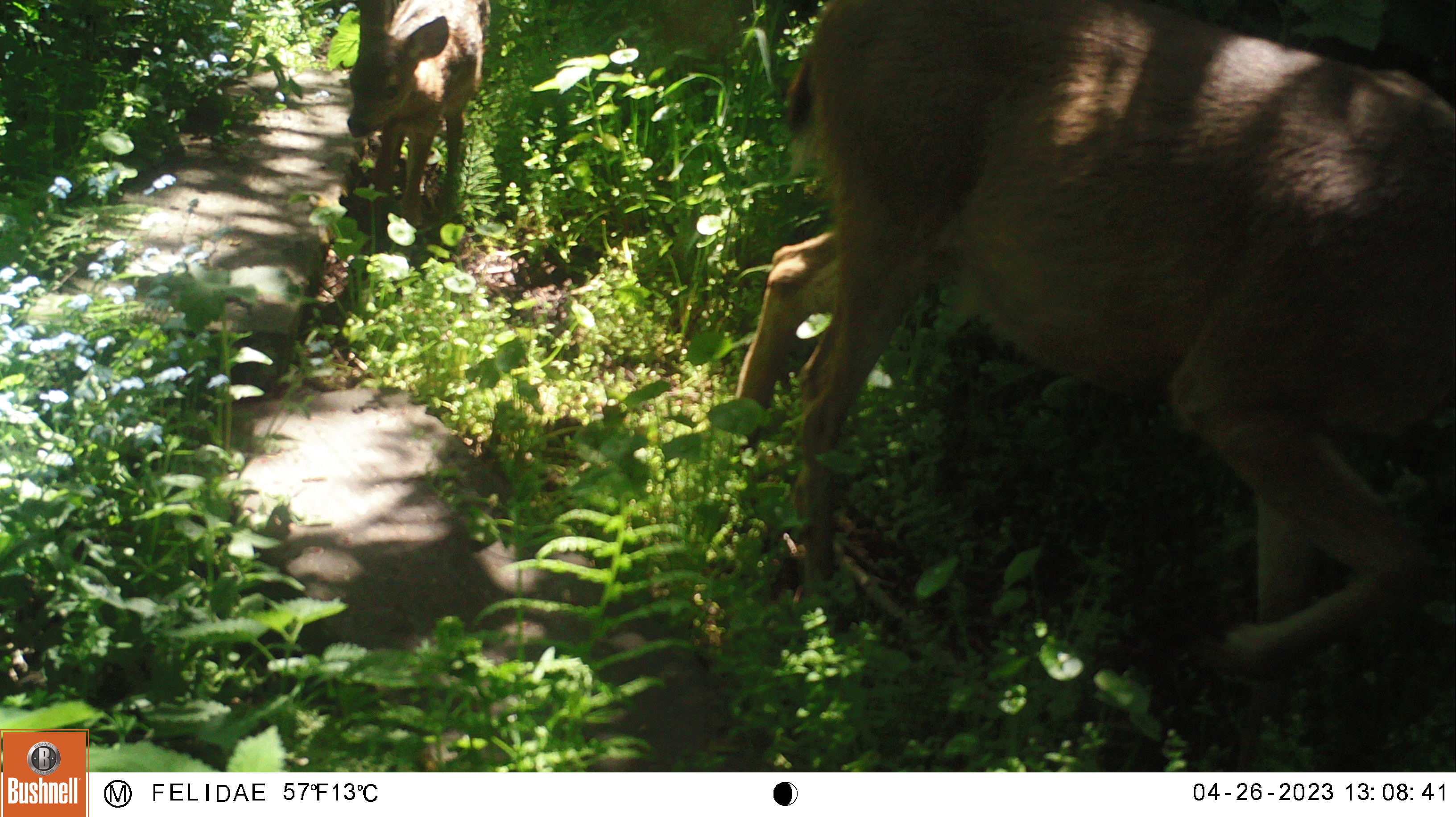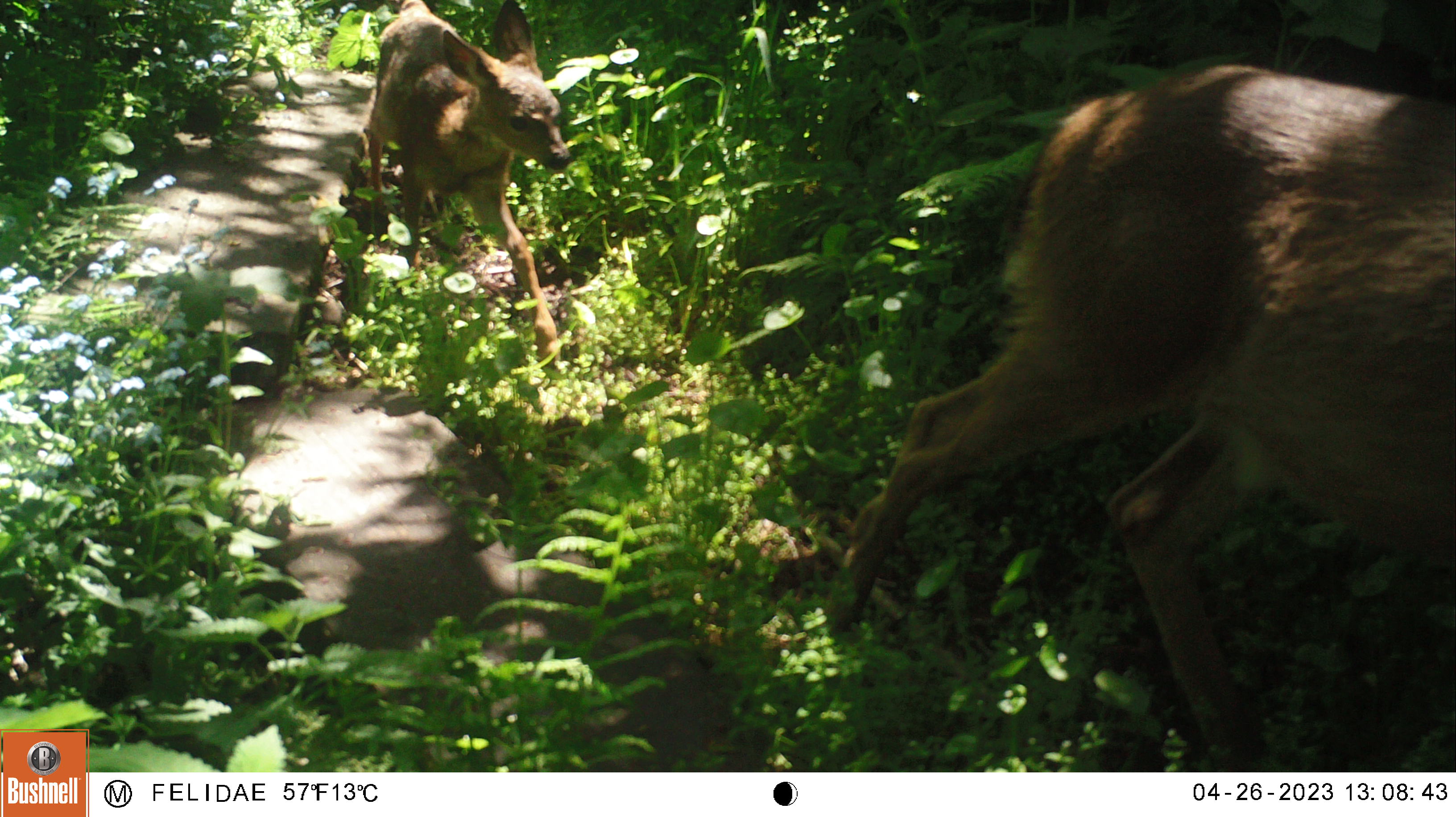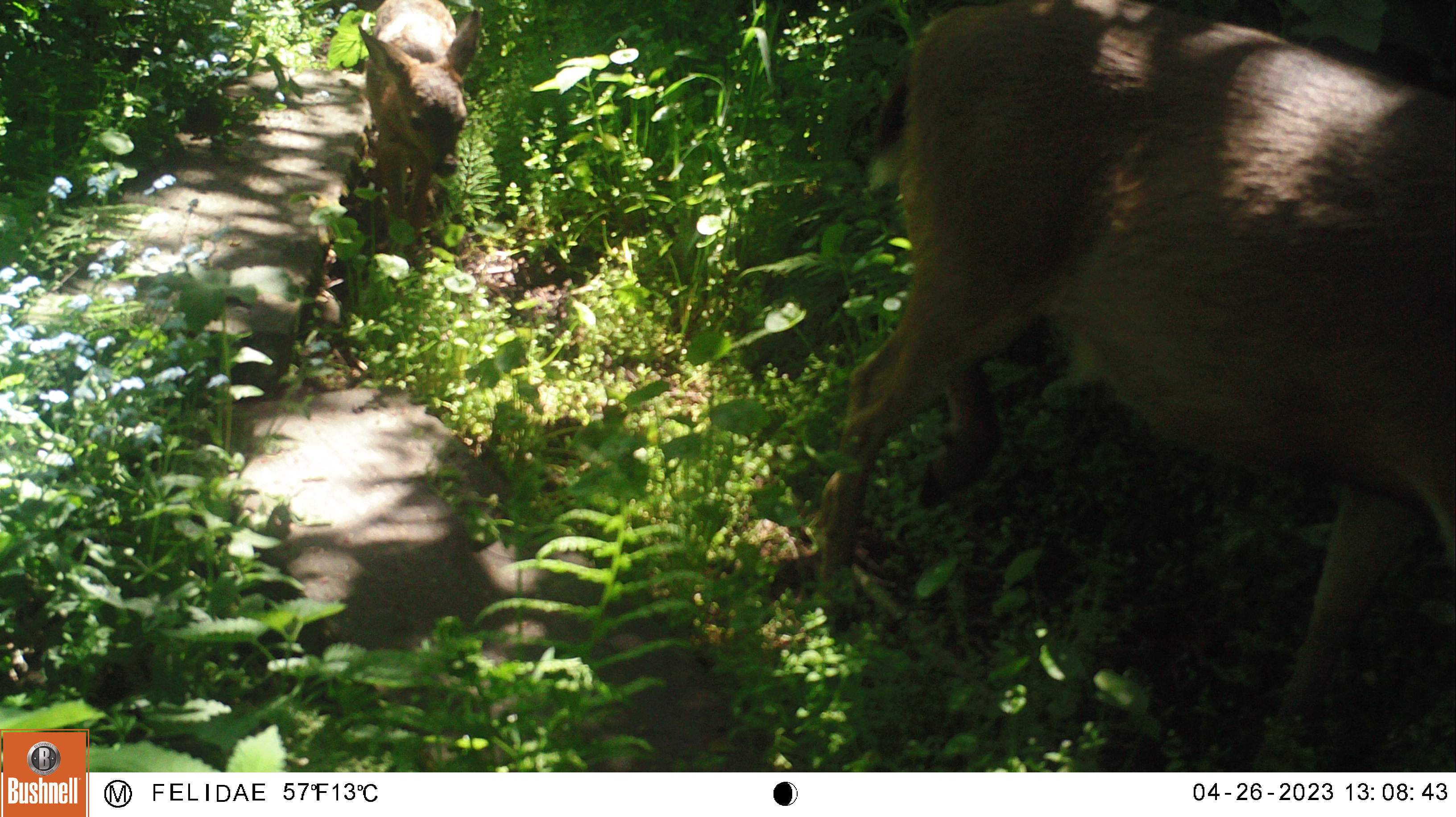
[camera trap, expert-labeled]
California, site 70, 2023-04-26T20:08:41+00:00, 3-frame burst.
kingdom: Animalia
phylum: Chordata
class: Mammalia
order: Artiodactyla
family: Cervidae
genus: Odocoileus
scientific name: Odocoileus hemionus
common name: mule deer